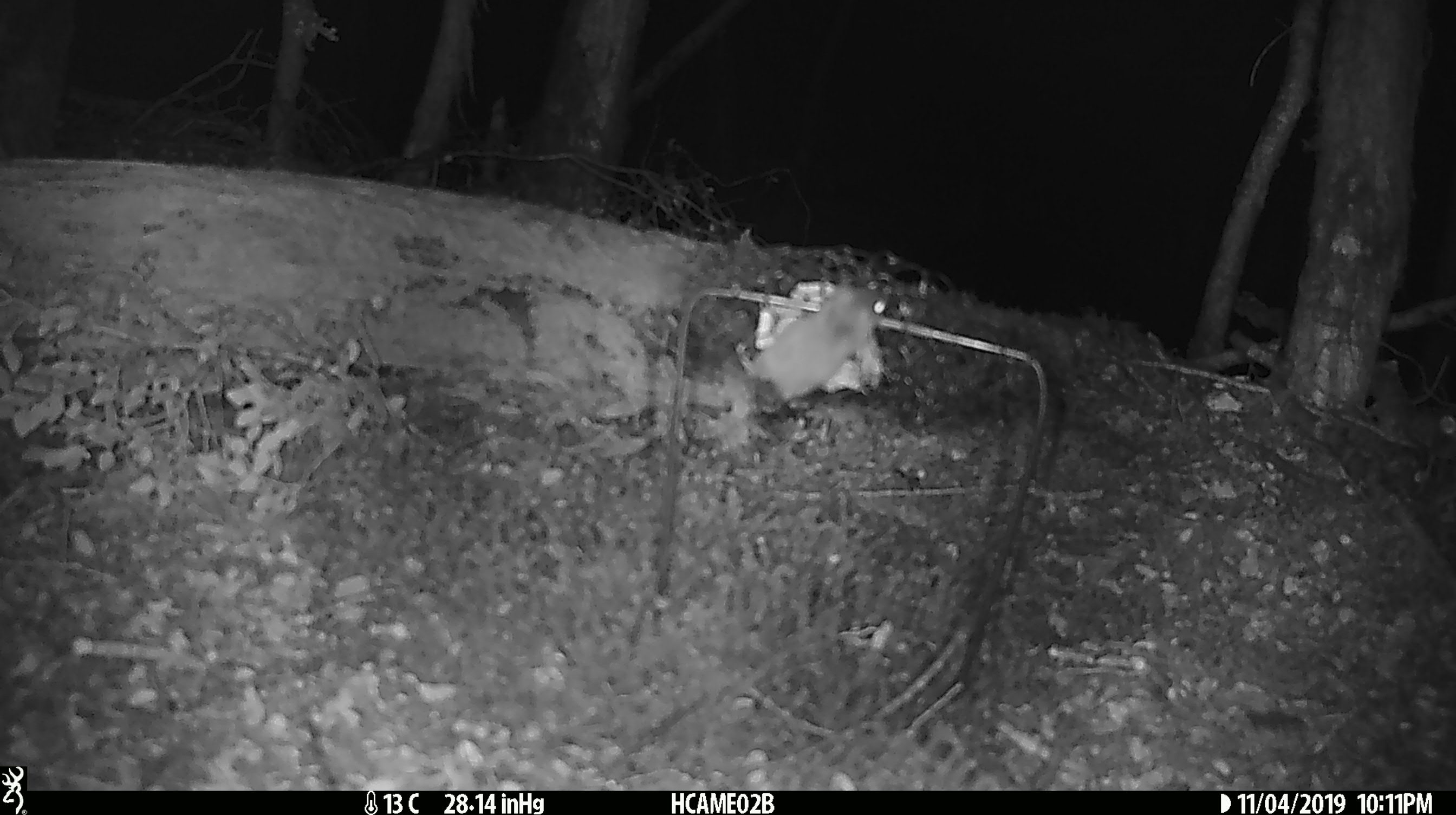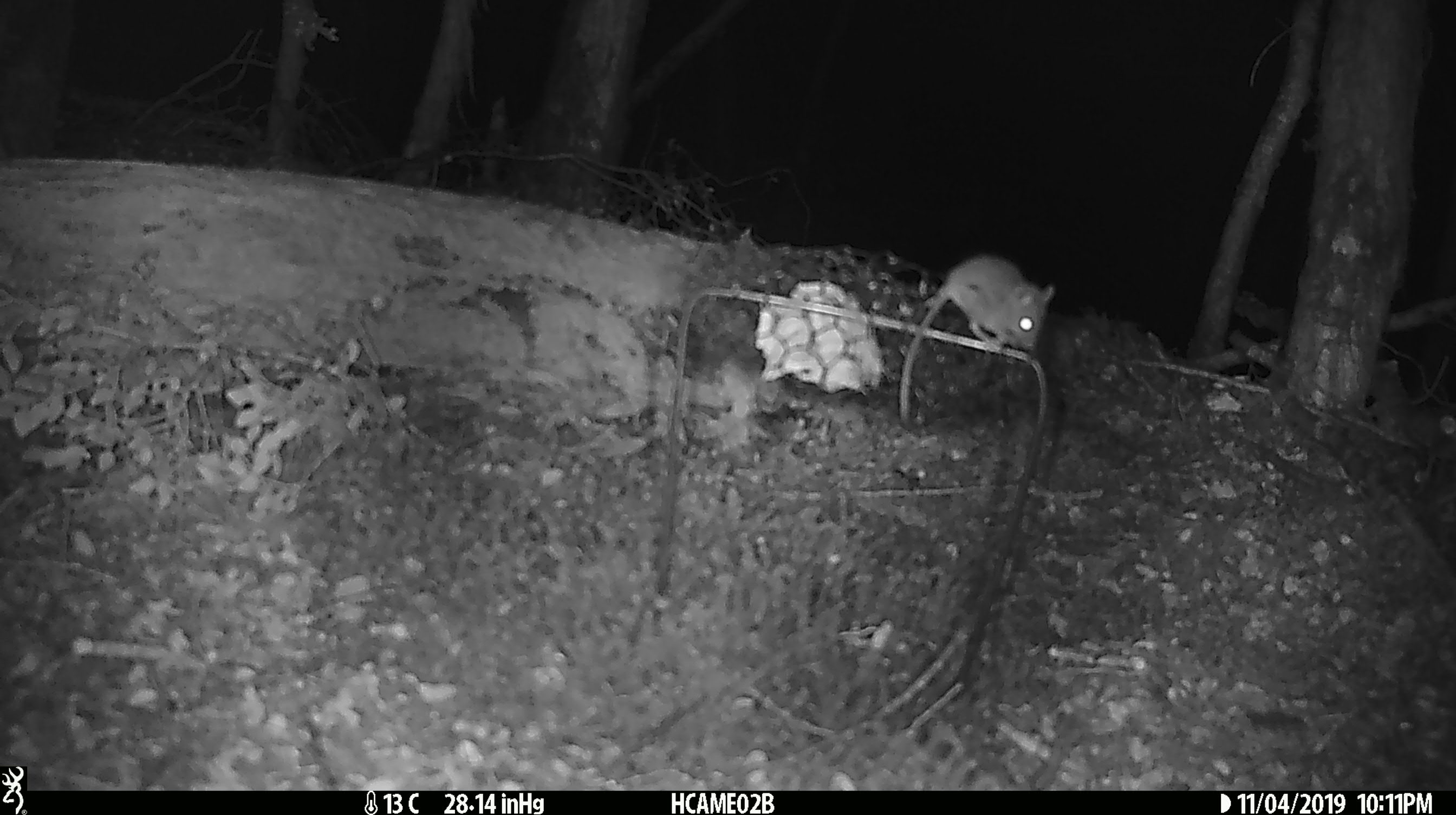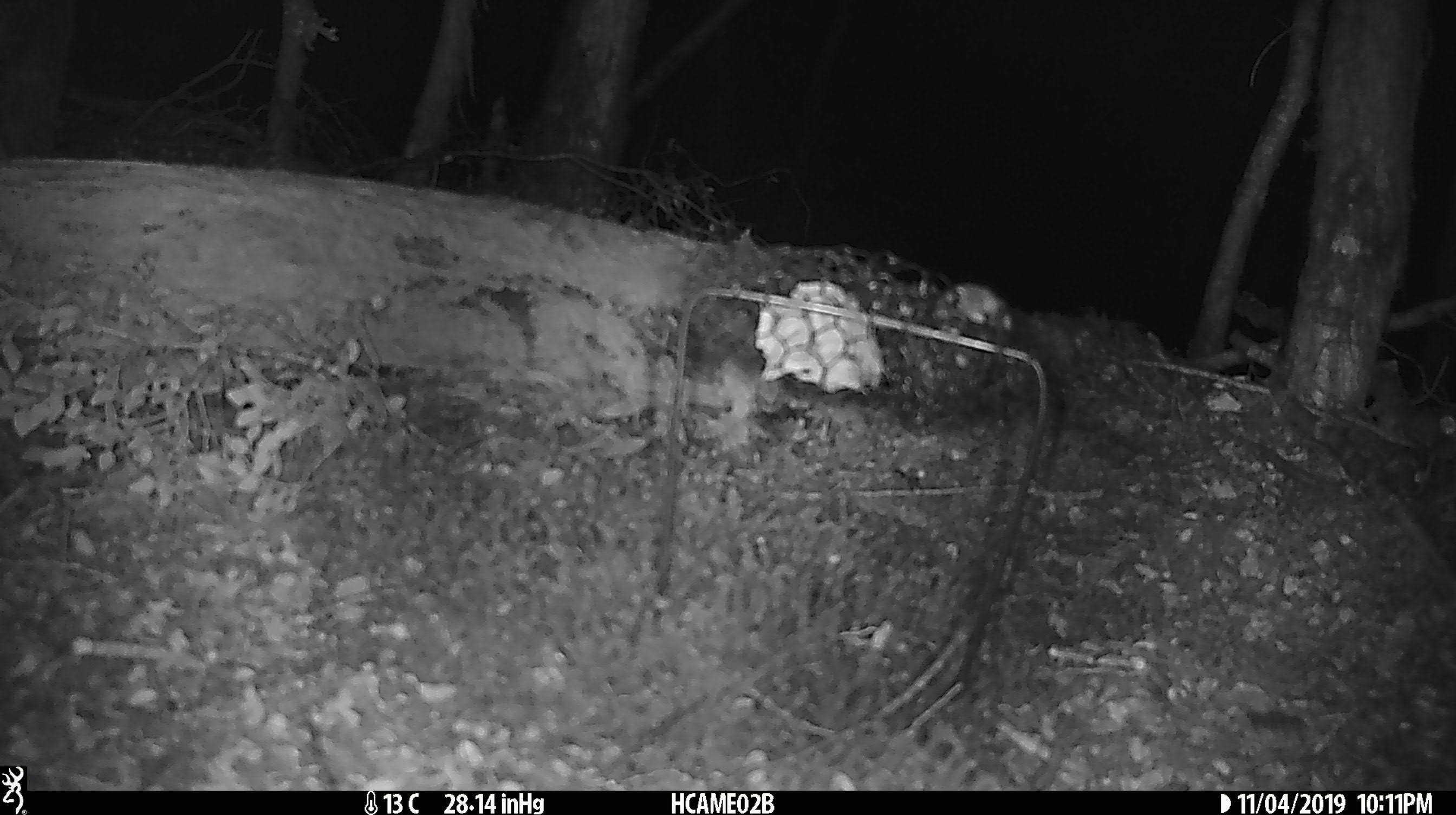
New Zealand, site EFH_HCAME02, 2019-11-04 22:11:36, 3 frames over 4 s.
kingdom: Animalia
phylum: Chordata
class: Mammalia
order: Rodentia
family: Muridae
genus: Mus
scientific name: Mus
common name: mouse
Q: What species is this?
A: Mouse (Mus).